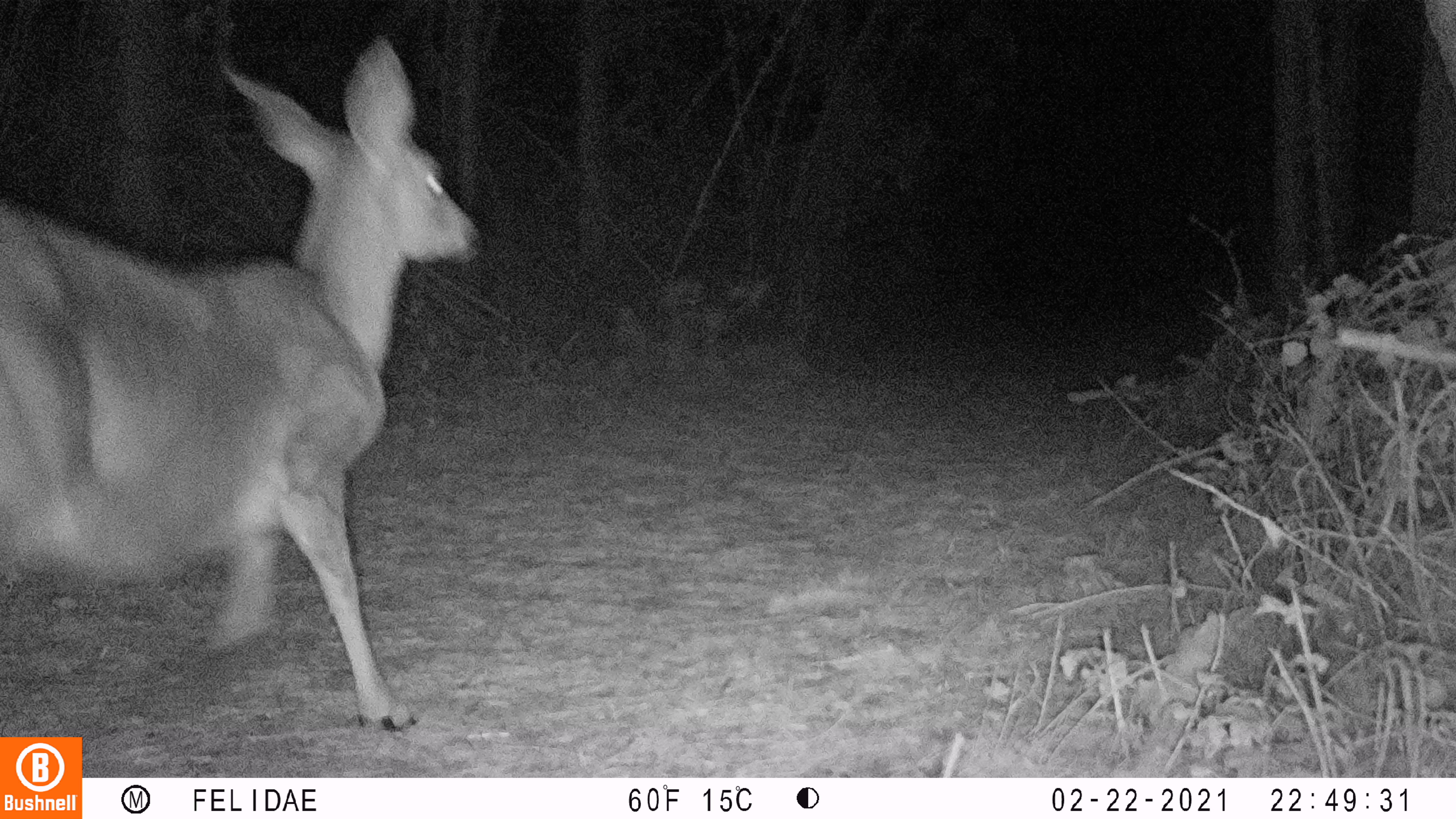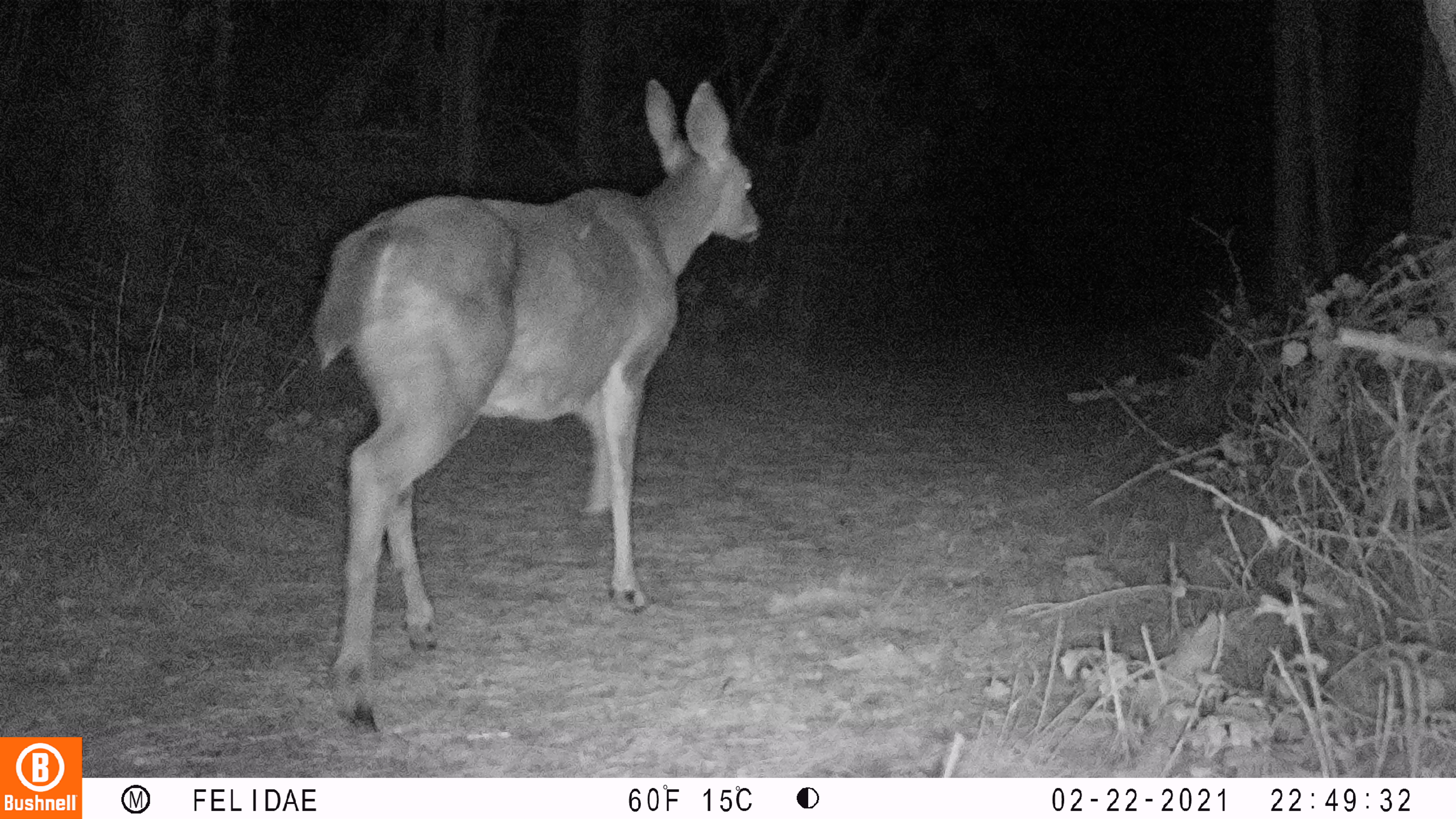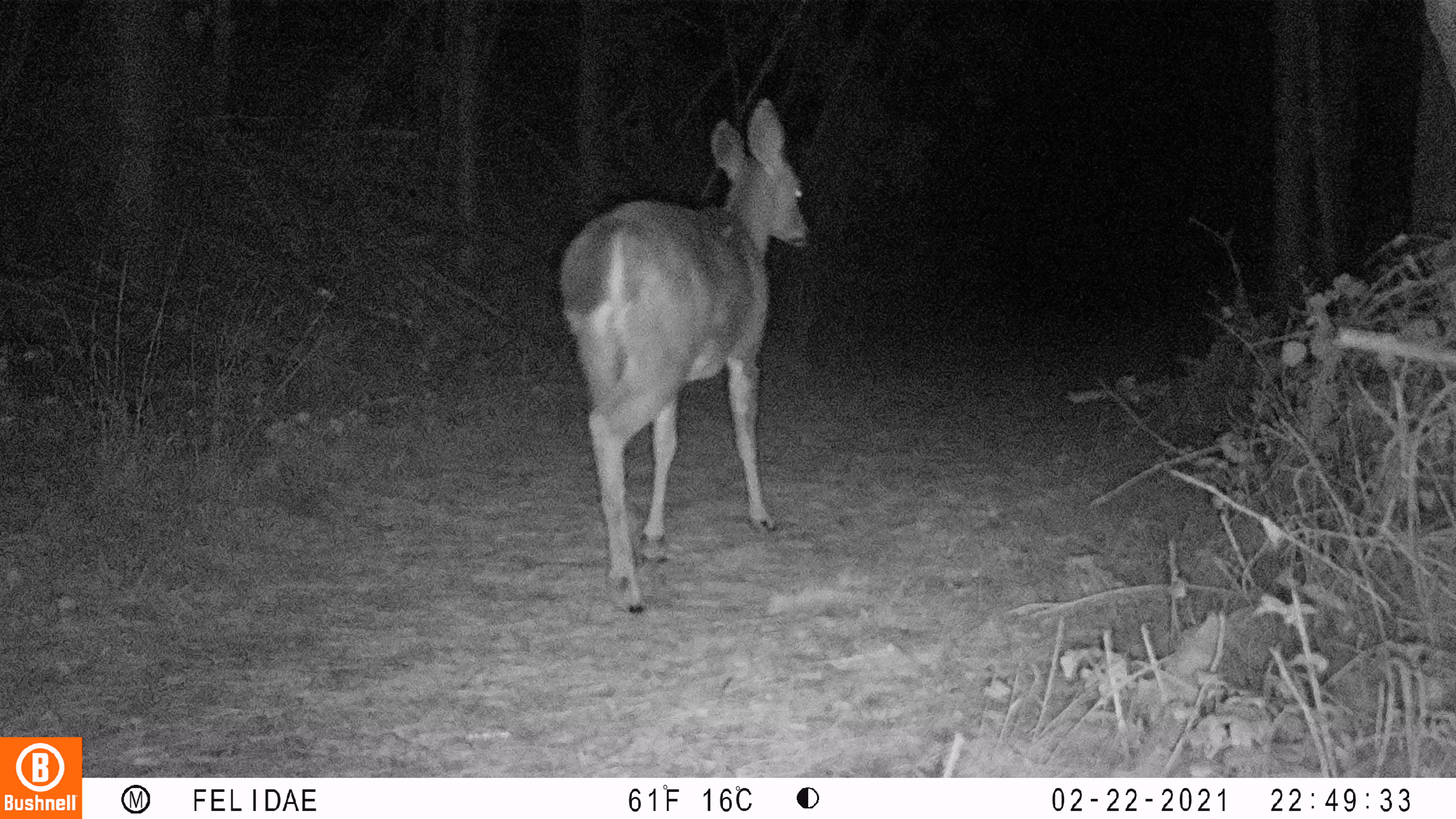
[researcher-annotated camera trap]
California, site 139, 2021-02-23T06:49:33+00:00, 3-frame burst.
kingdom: Animalia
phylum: Chordata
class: Mammalia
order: Artiodactyla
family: Cervidae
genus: Odocoileus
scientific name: Odocoileus hemionus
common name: mule deer